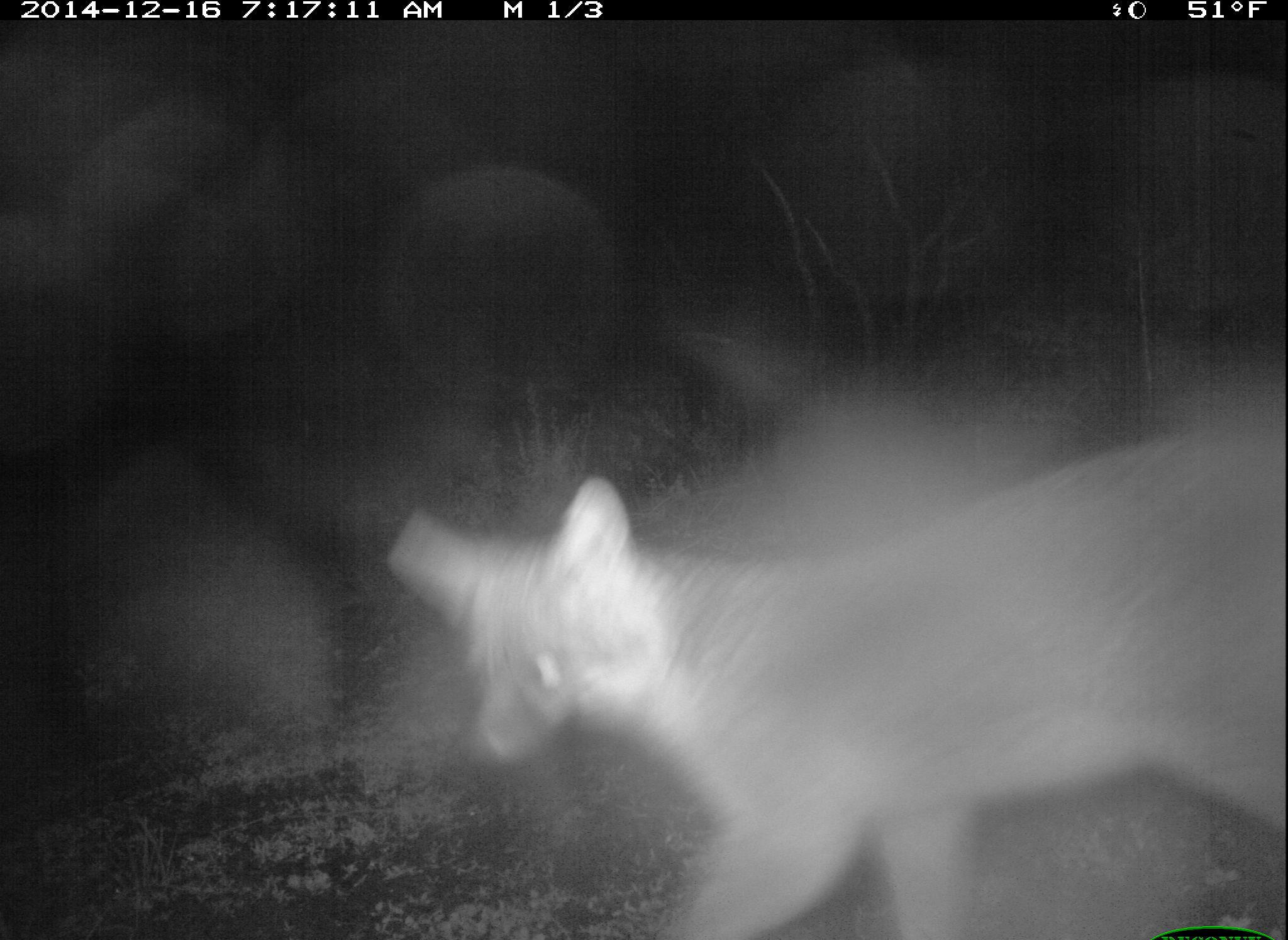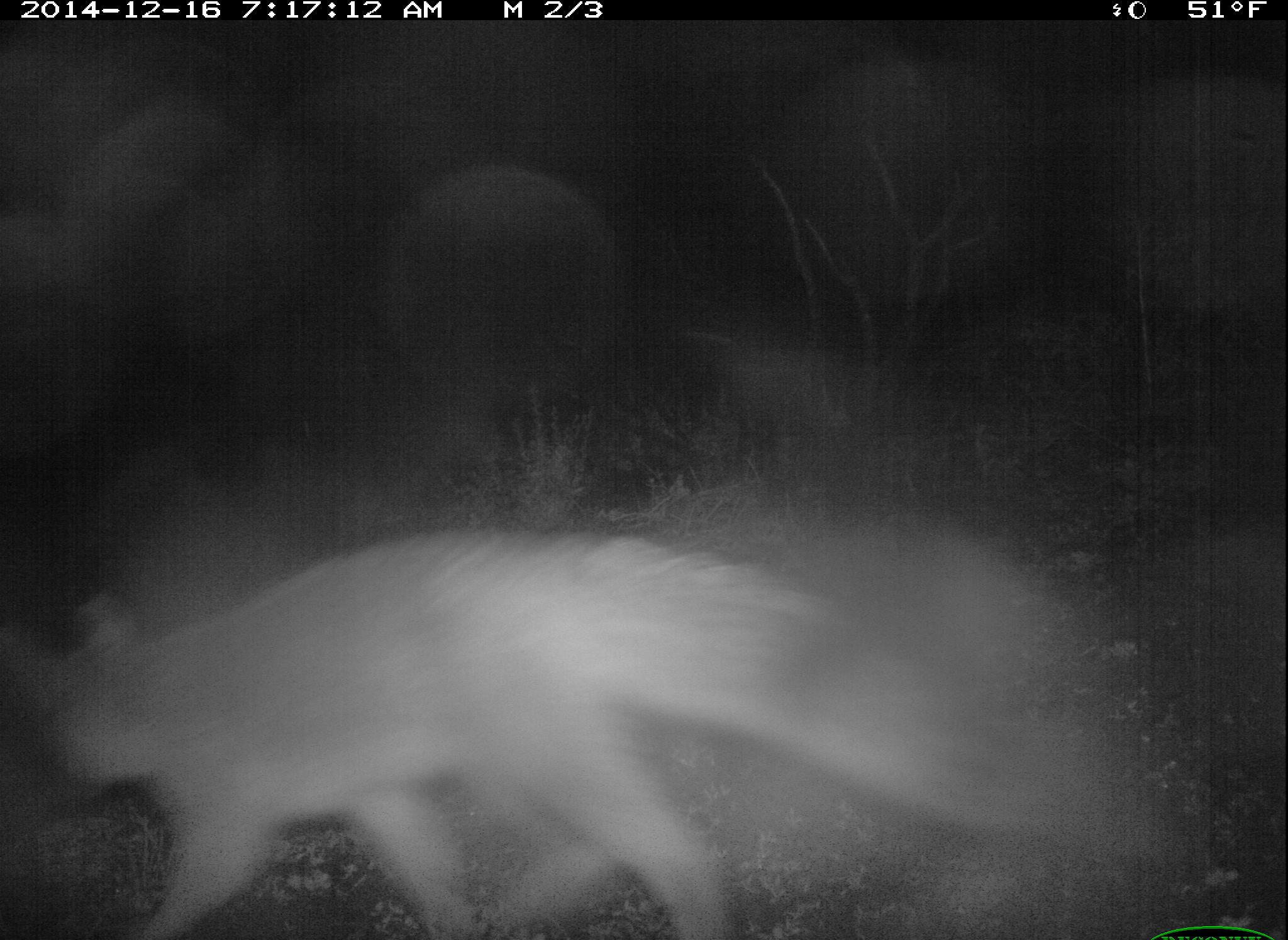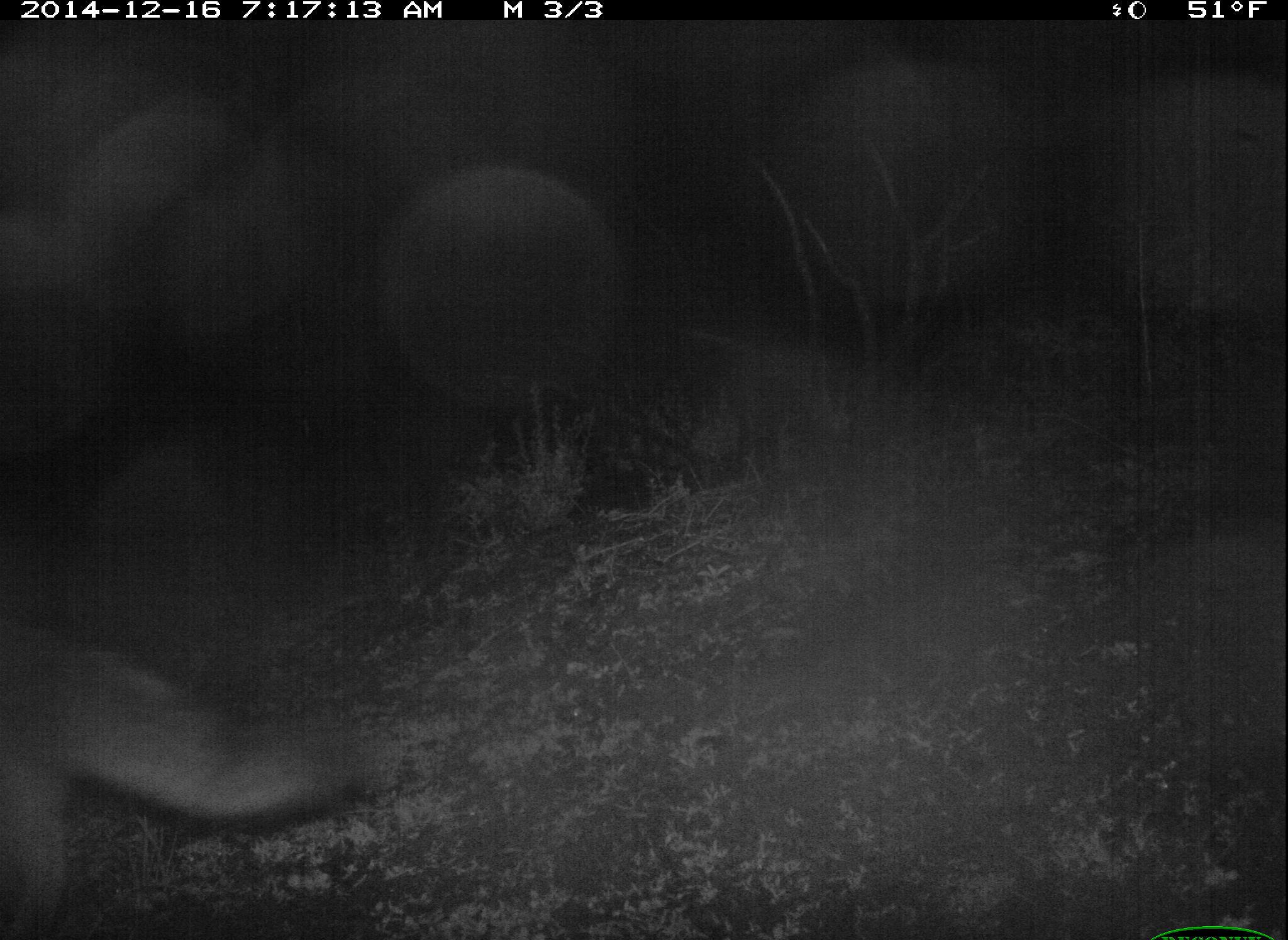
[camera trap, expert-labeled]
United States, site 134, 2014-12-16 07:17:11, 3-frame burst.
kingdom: Animalia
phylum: Chordata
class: Mammalia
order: Carnivora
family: Canidae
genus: Urocyon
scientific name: Urocyon cinereoargenteus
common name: gray fox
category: fox